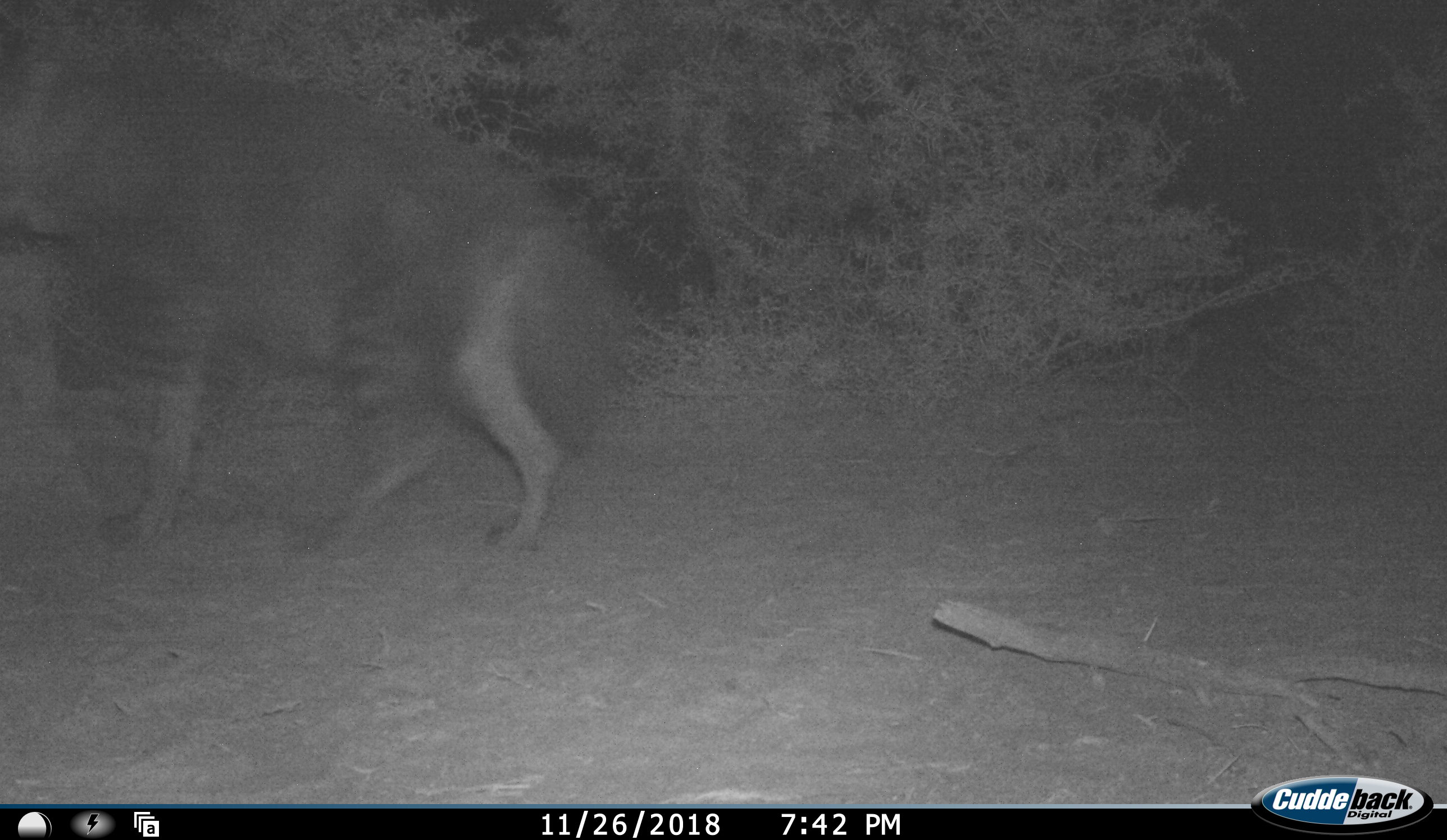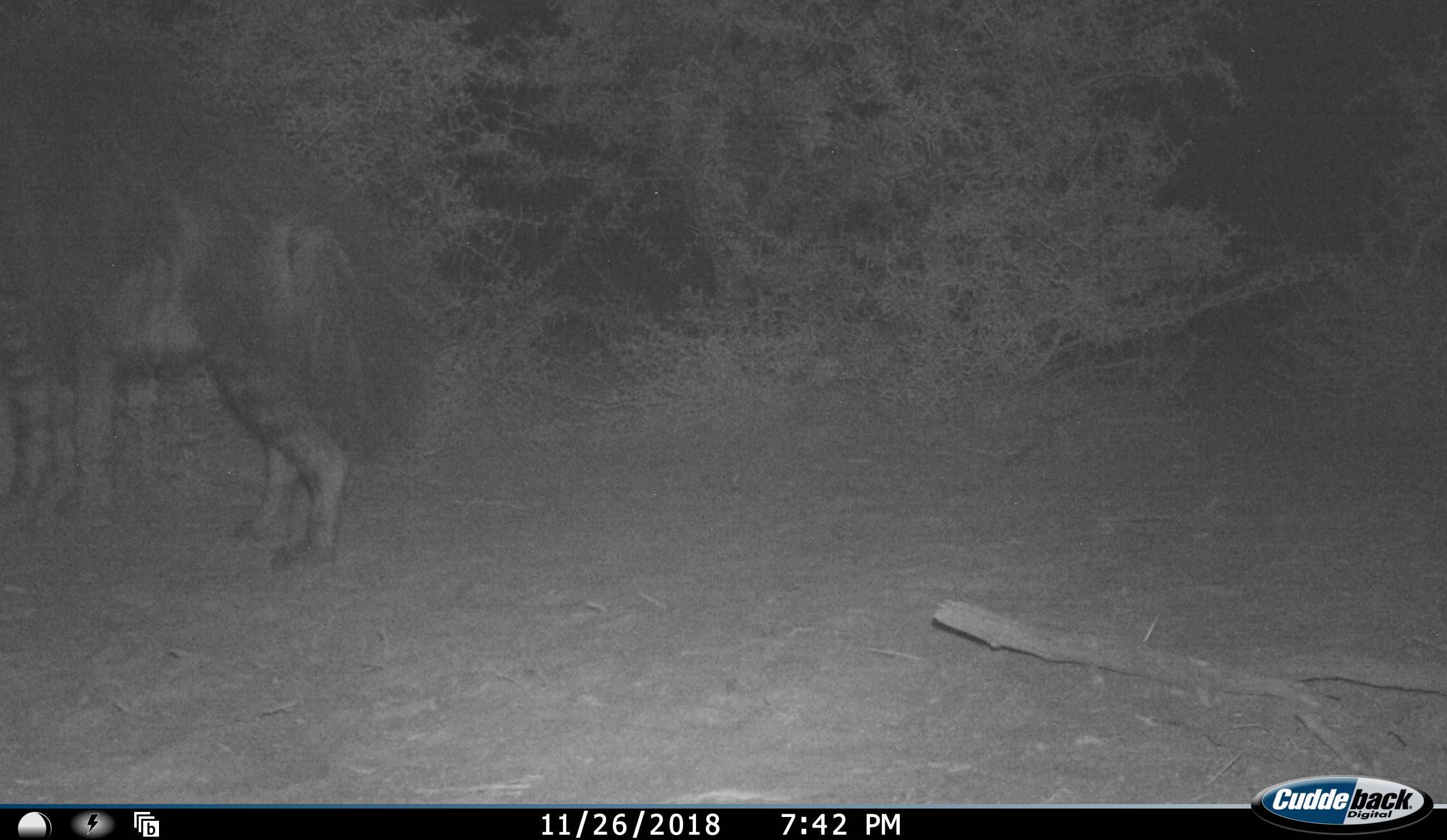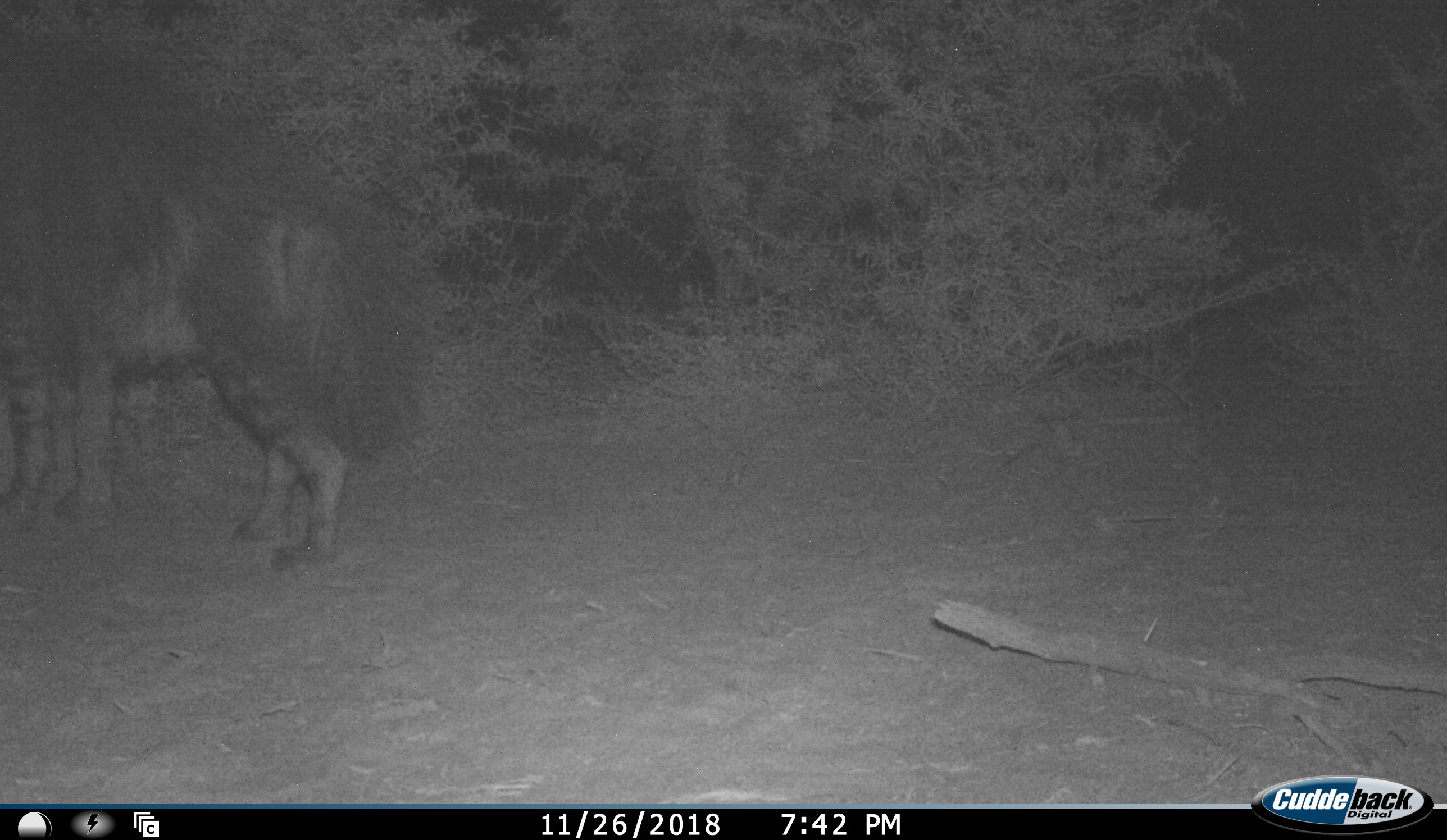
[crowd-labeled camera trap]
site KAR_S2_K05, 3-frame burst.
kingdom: Animalia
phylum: Chordata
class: Mammalia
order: Carnivora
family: Hyaenidae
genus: Parahyaena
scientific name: Parahyaena brunnea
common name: brown hyena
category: hyenabrown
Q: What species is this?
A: Hyenabrown (brown hyena) (Parahyaena brunnea).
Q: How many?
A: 1.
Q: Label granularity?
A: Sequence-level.